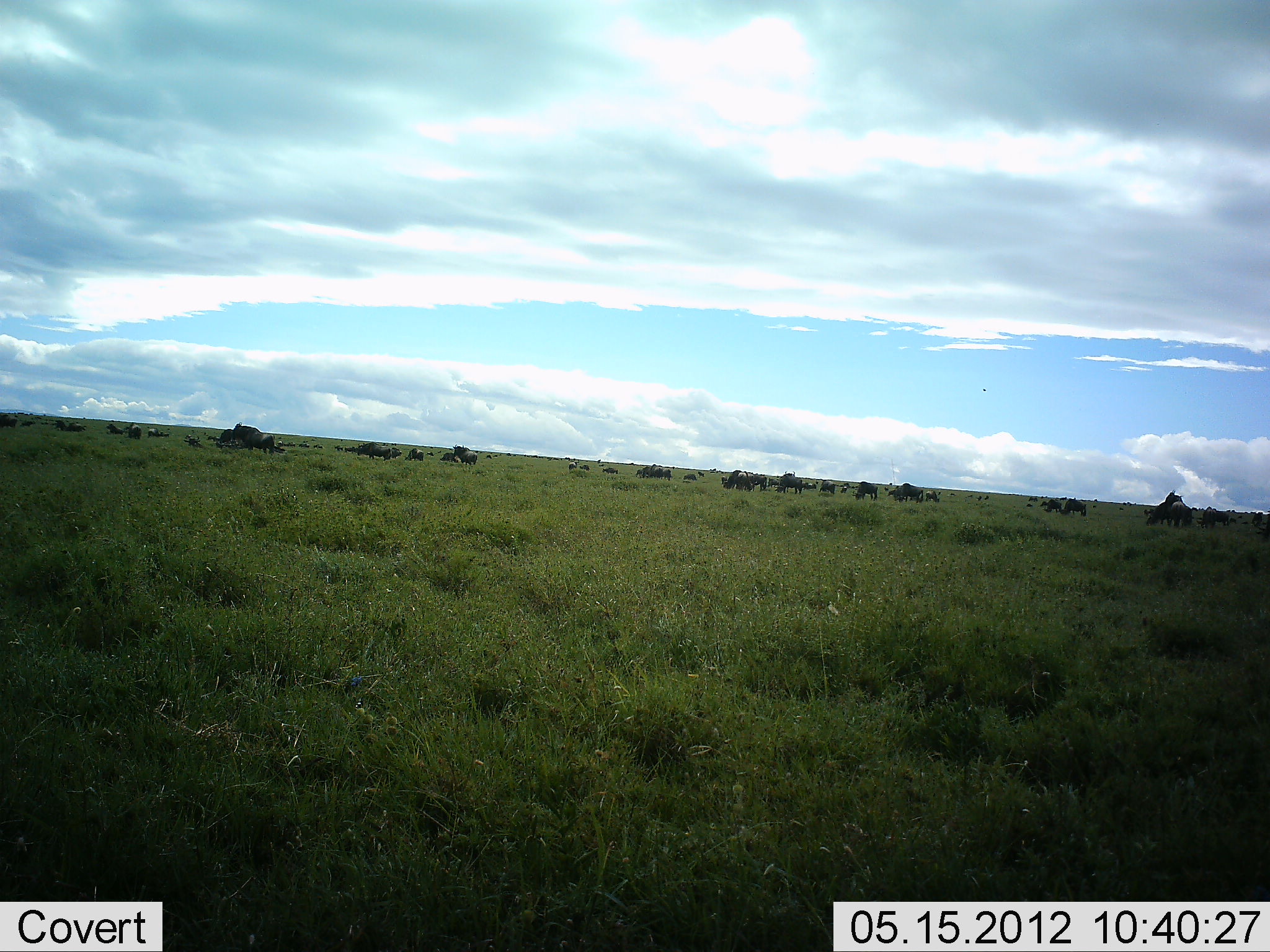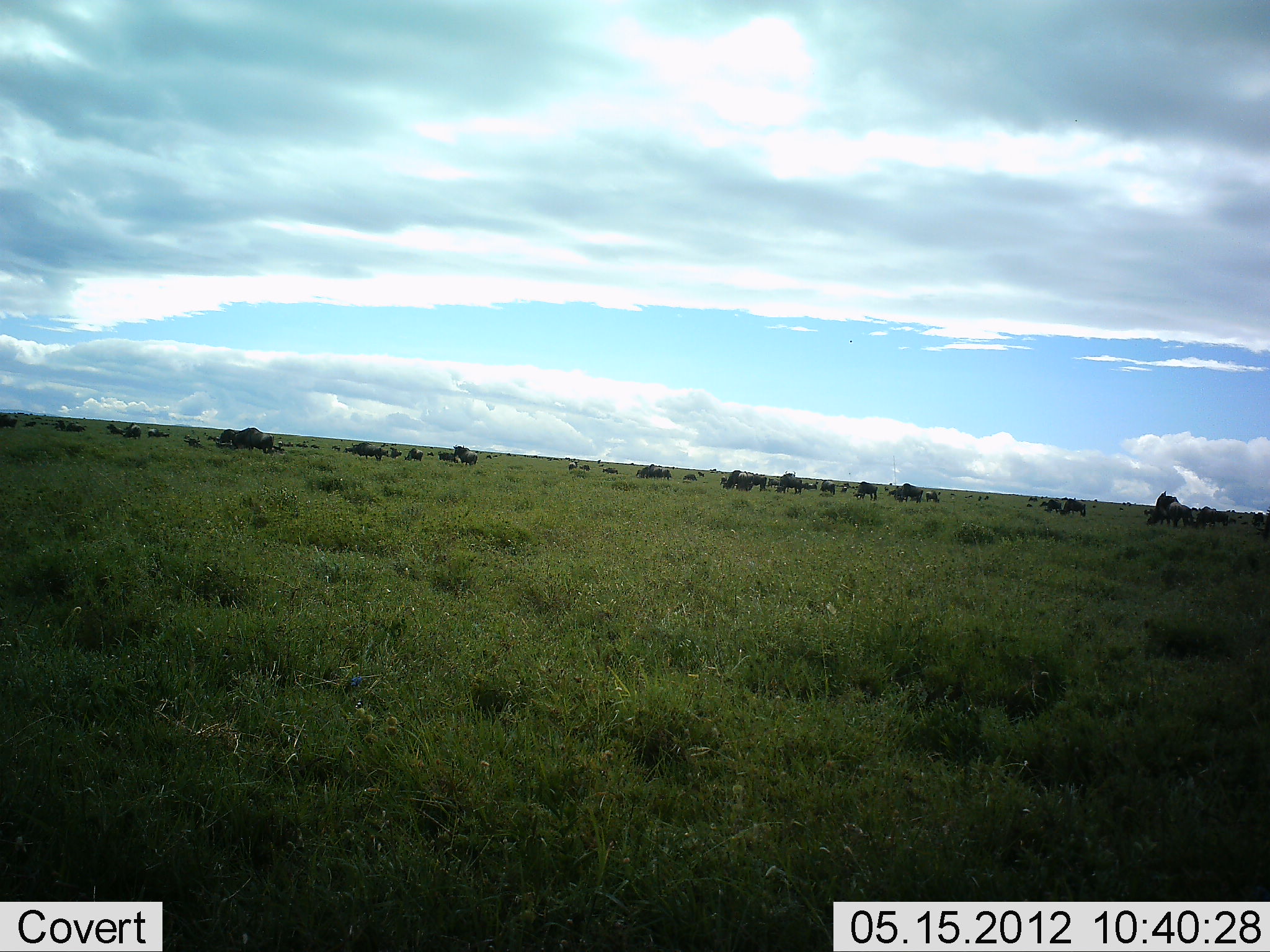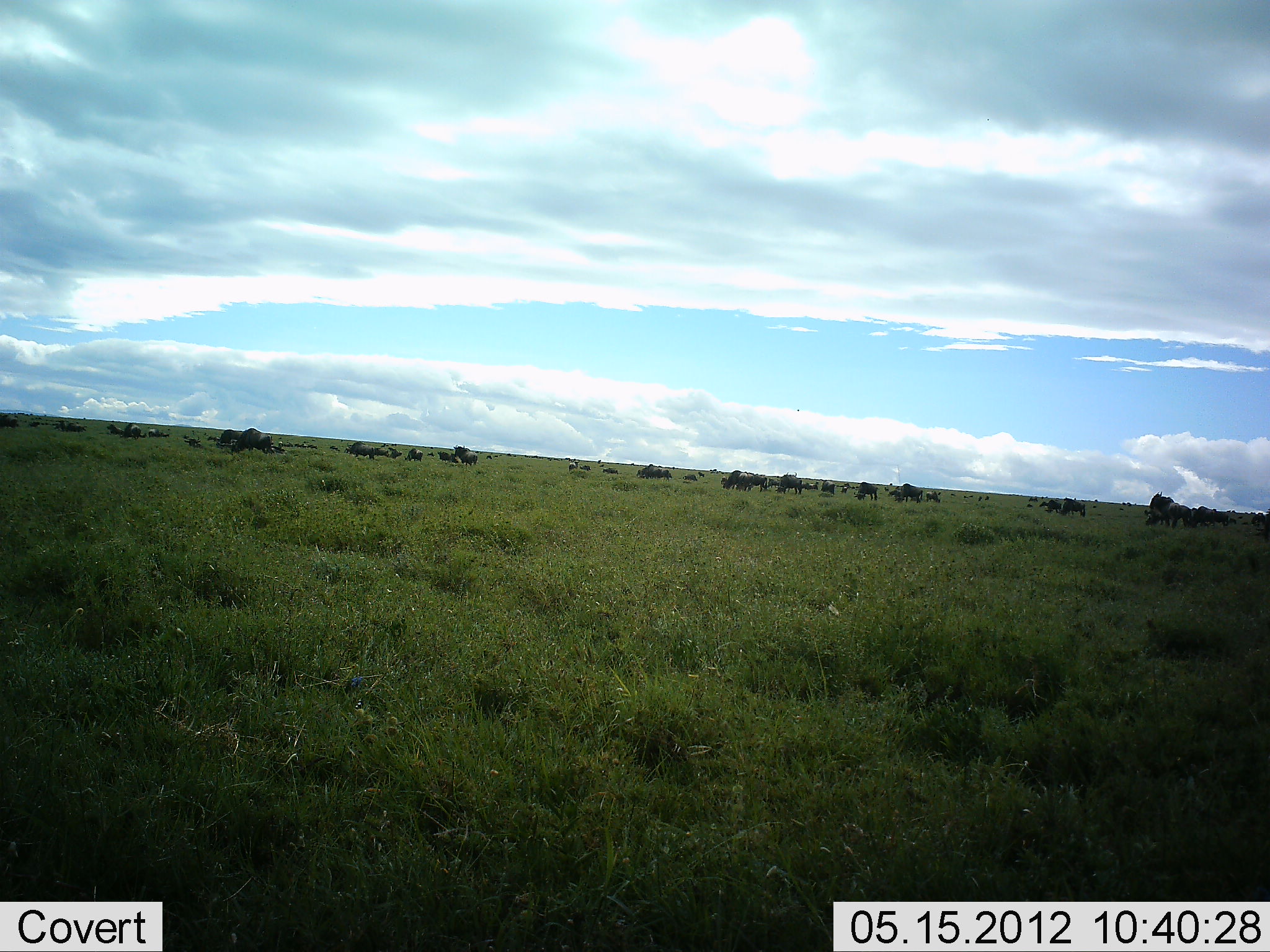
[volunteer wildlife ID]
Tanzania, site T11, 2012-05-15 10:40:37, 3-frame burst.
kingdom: Animalia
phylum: Chordata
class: Mammalia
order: Artiodactyla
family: Bovidae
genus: Connochaetes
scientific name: Connochaetes taurinus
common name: blue wildebeest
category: wildebeest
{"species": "wildebeest (blue wildebeest) (Connochaetes taurinus)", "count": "11-50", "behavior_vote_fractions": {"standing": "60%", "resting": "0%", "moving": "40%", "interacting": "0%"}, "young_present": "0%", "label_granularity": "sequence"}